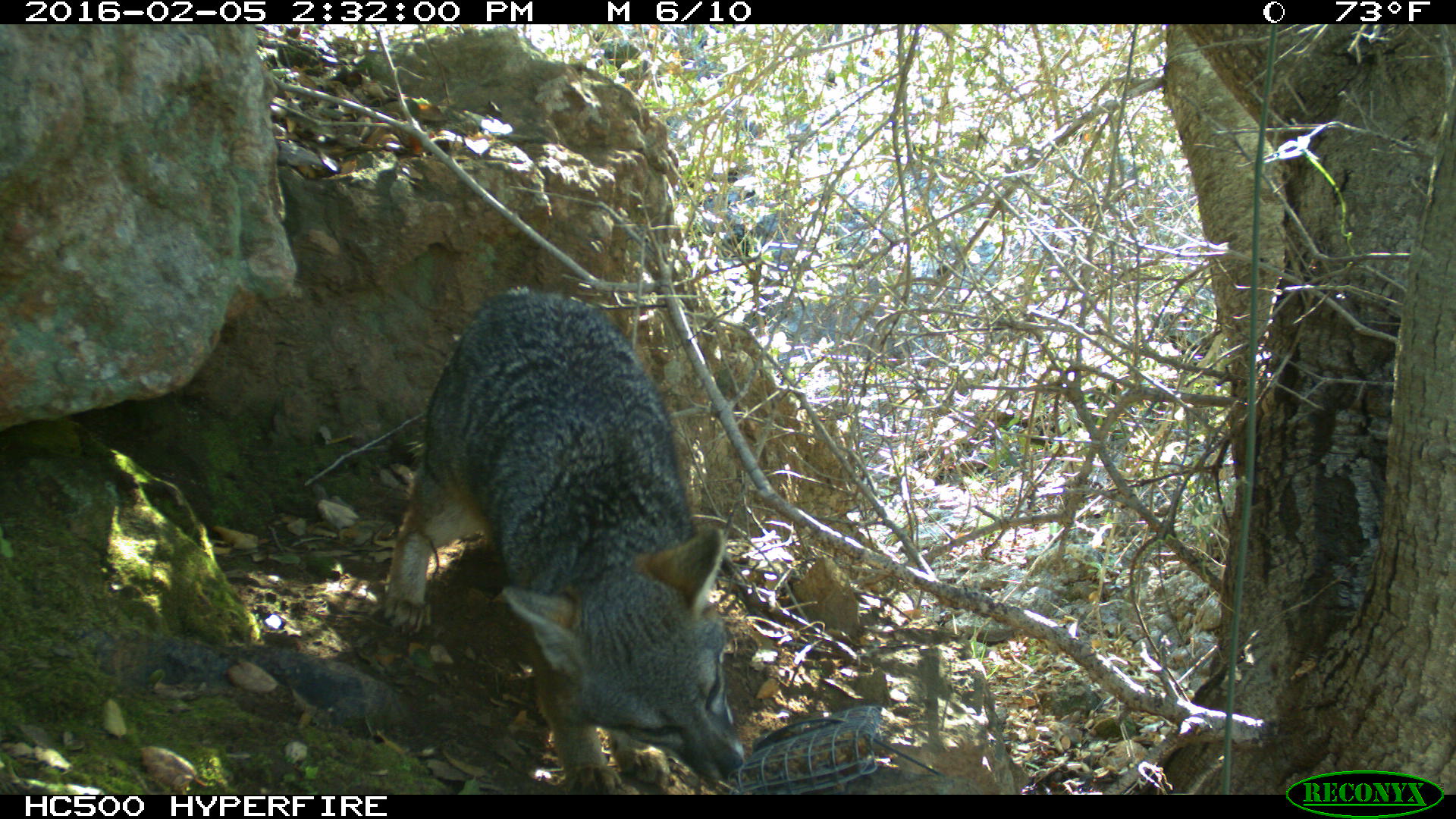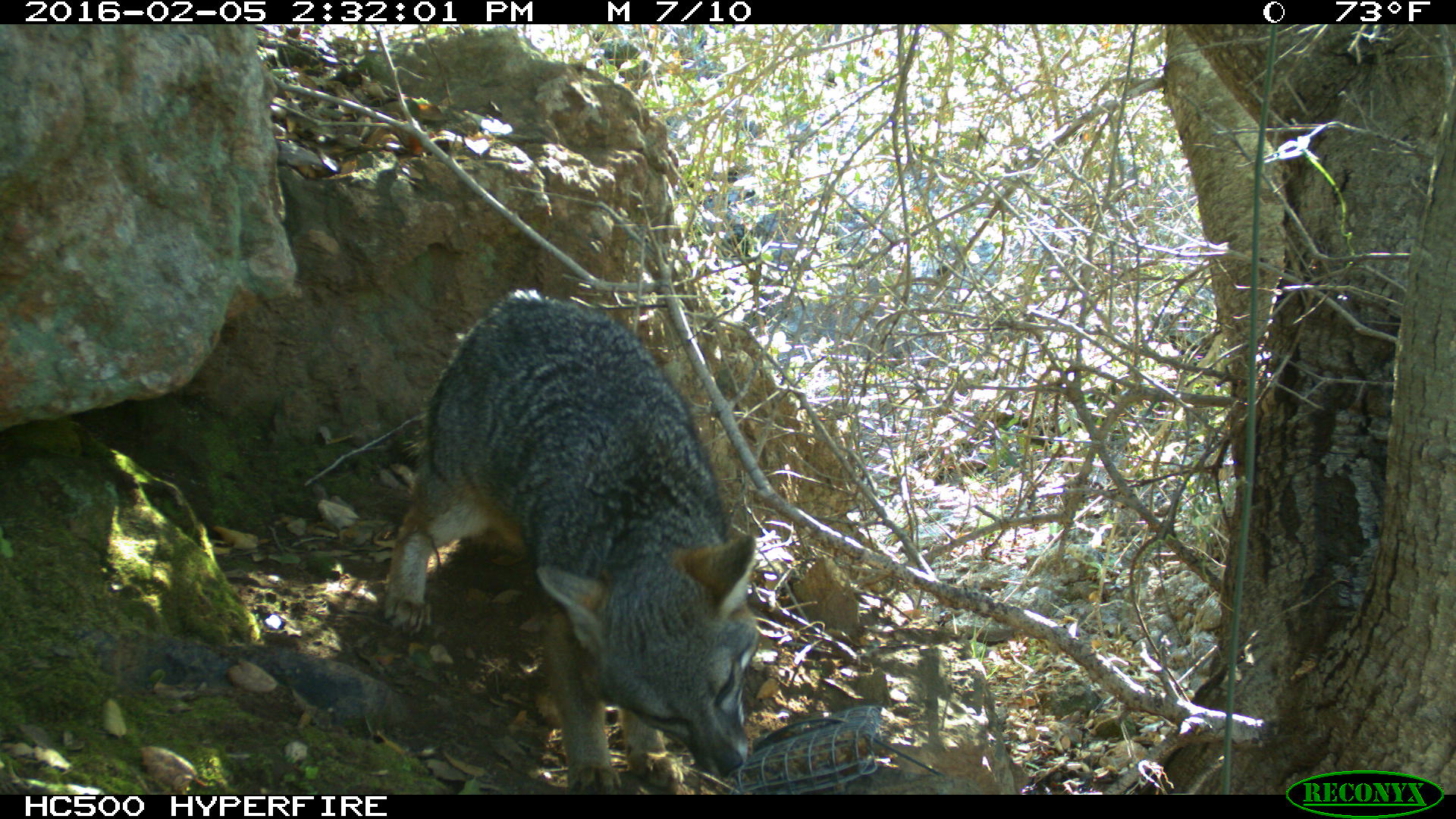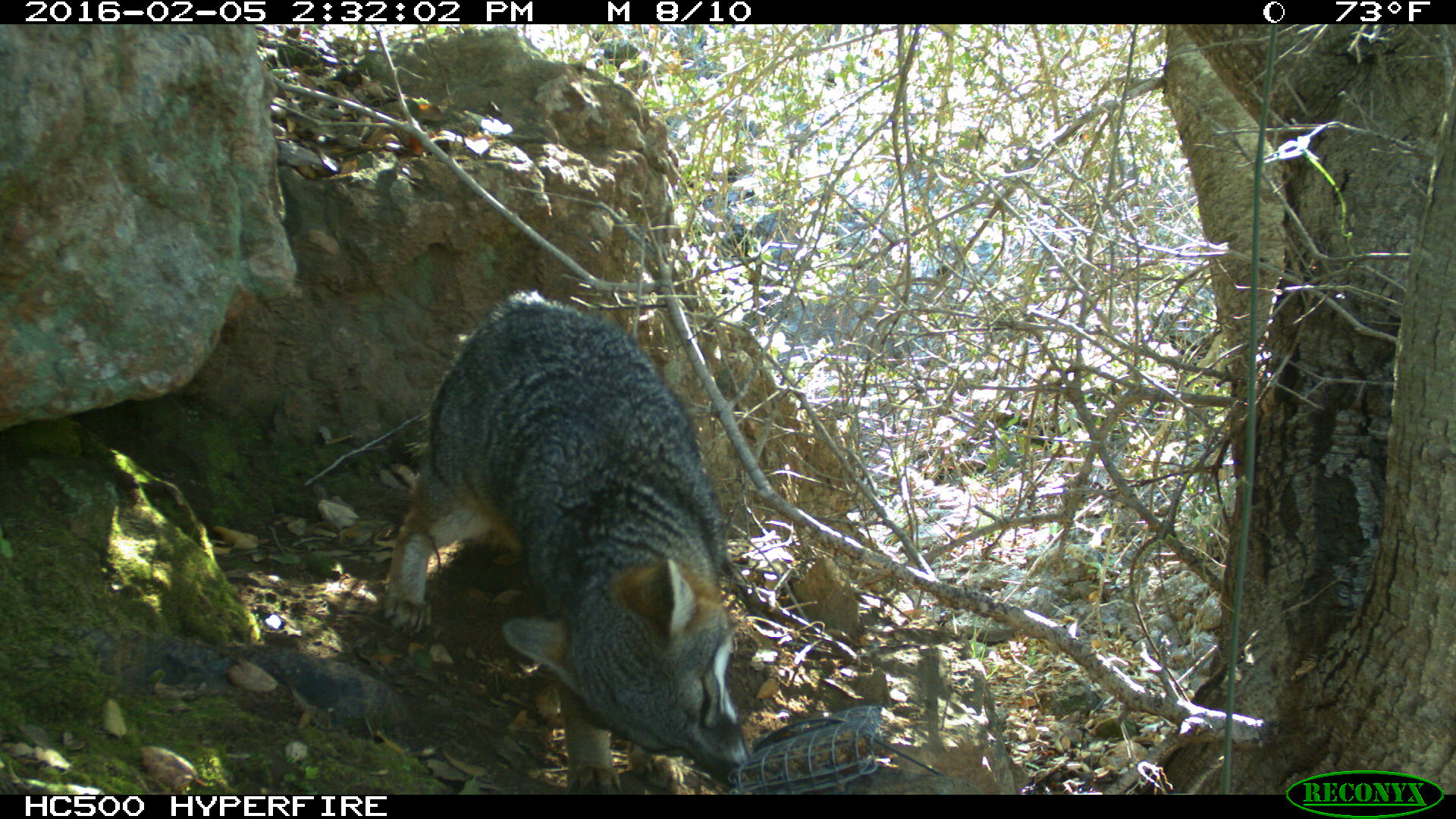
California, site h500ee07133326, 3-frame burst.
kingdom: Animalia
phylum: Chordata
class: Mammalia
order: Carnivora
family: Canidae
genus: Urocyon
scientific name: Urocyon littoralis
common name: island fox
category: fox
Fox (island fox) (Urocyon littoralis).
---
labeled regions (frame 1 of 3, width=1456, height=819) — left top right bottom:
fox: 383 284 744 793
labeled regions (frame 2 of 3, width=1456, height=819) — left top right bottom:
fox: 383 288 760 794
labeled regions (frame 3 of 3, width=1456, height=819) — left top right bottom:
fox: 383 287 750 794